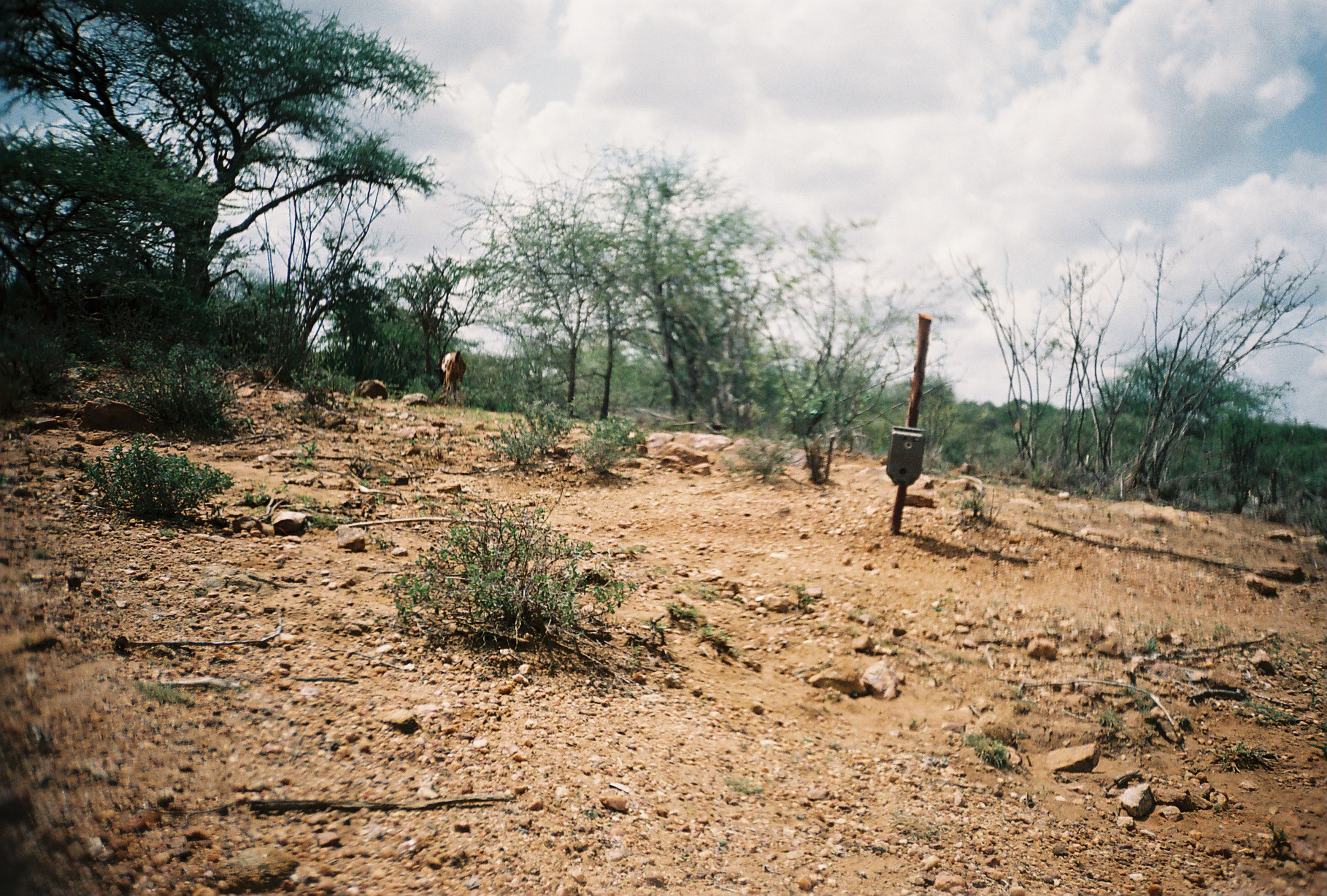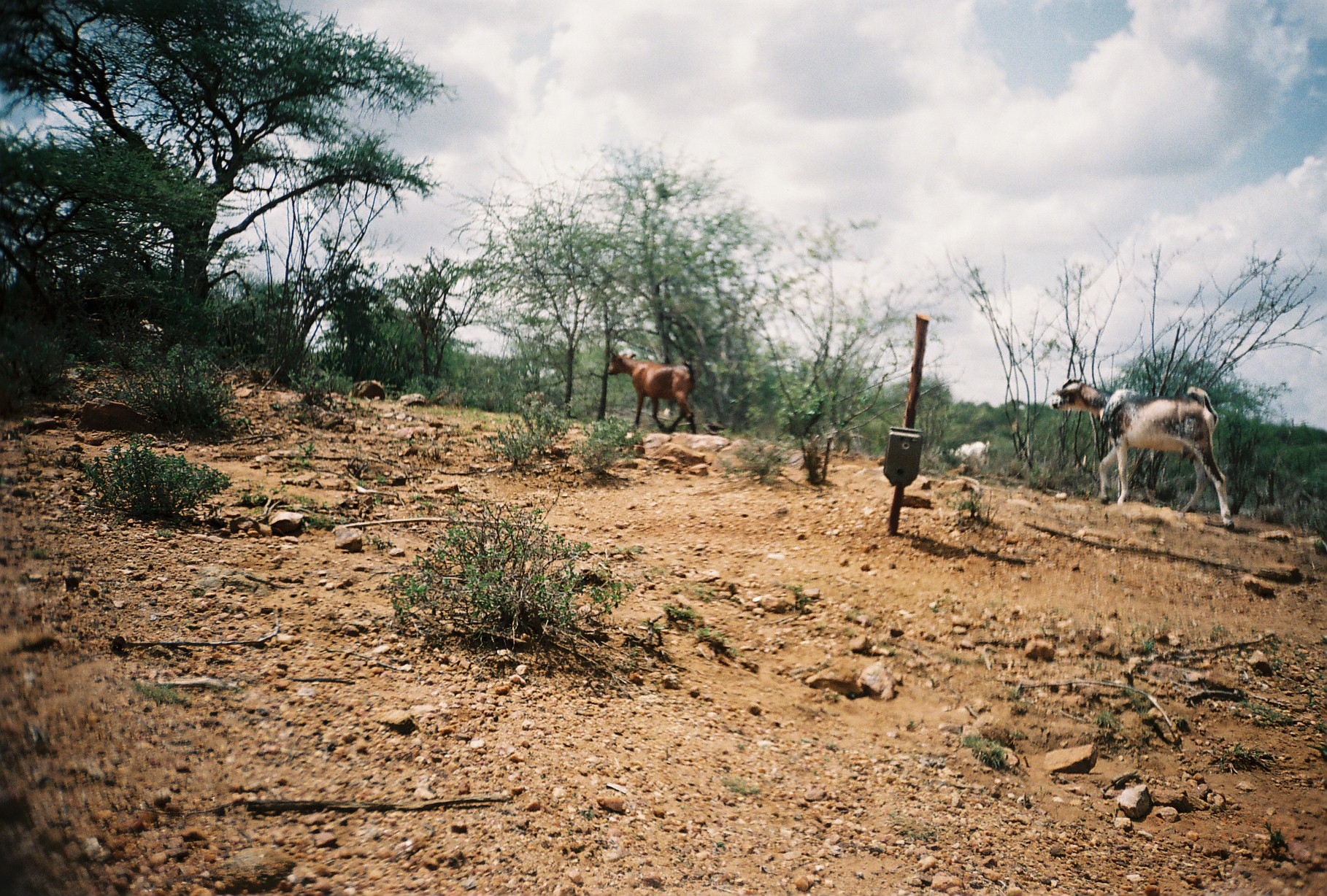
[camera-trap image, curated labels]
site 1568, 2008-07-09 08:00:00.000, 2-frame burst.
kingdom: Animalia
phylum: Chordata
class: Mammalia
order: Artiodactyla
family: Bovidae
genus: Capra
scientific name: Capra aegagrus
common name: wild goat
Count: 1.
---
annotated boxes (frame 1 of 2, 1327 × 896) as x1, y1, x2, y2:
capra aegagrus: 441, 350, 466, 405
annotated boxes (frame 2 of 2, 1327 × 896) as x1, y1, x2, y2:
capra aegagrus: 1050, 379, 1233, 530; 606, 349, 696, 435; 950, 440, 990, 474; 140, 319, 164, 345; 524, 391, 547, 412